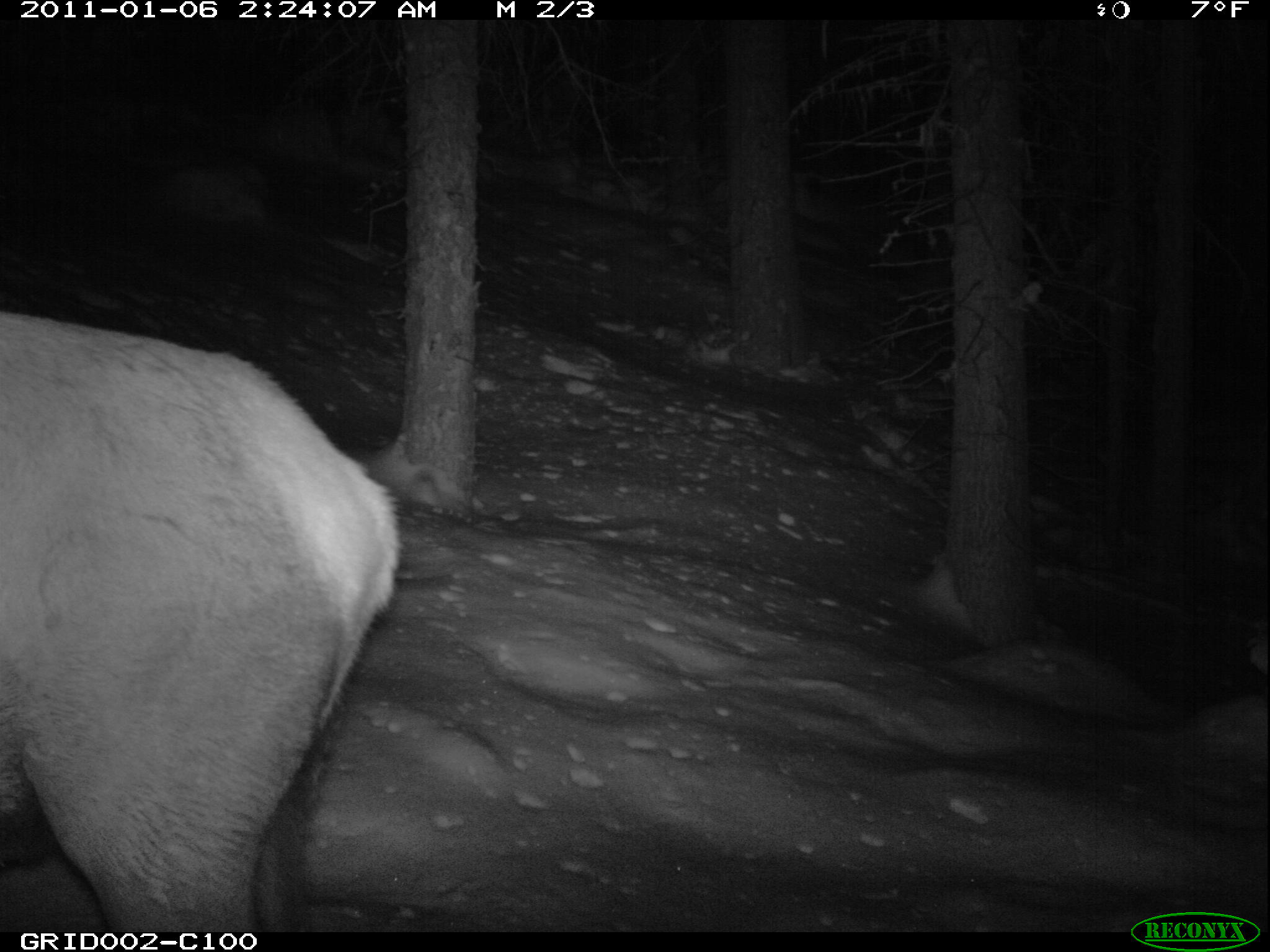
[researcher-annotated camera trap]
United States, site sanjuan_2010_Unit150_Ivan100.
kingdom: Animalia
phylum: Chordata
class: Mammalia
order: Artiodactyla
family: Cervidae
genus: Cervus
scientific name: Cervus elaphus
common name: red deer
Cervus elaphus (red deer).